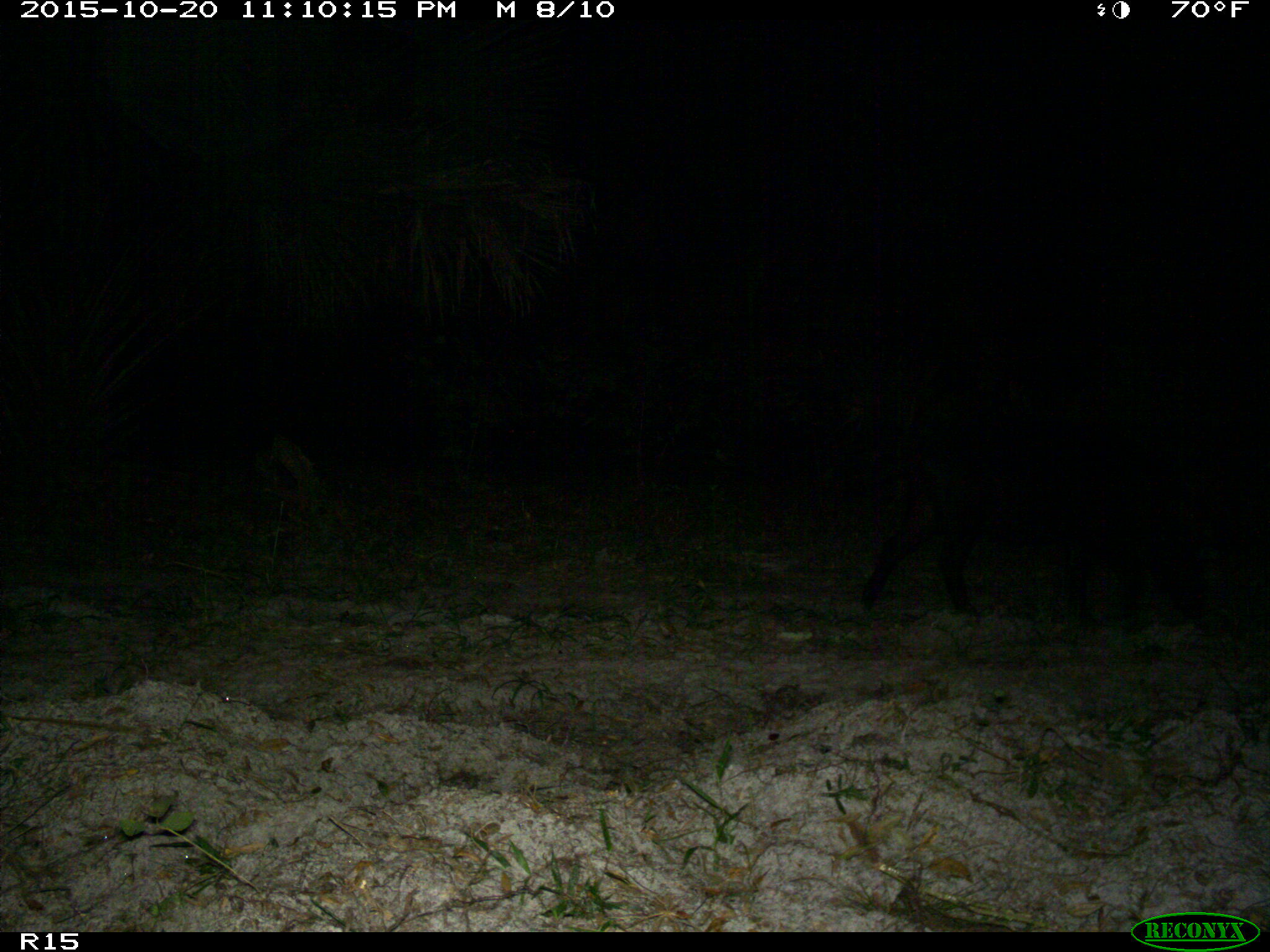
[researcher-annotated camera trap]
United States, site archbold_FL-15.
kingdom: Animalia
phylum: Chordata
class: Mammalia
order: Artiodactyla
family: Suidae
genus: Sus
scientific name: Sus scrofa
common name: wild boar